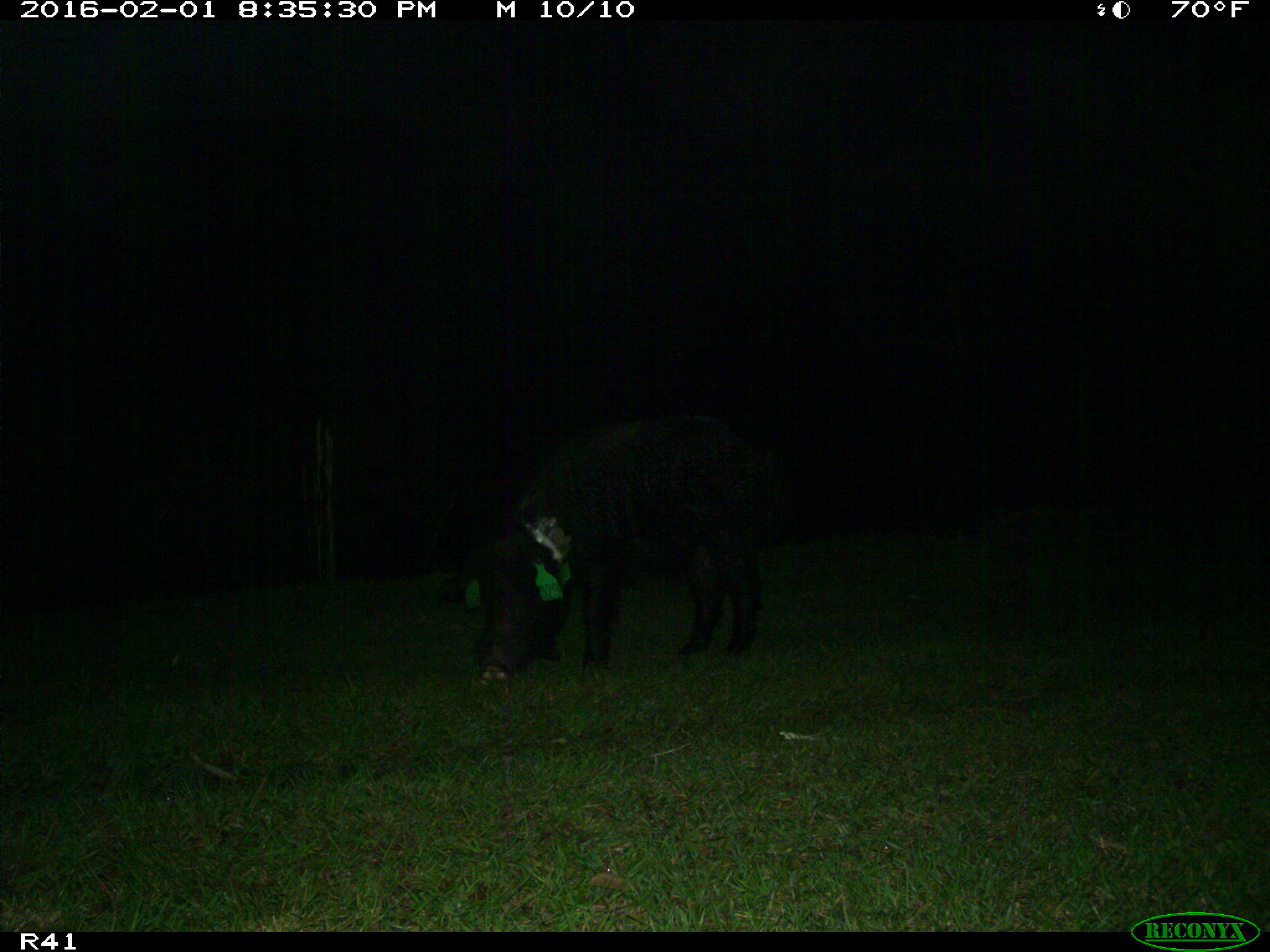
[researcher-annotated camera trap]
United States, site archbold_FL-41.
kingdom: Animalia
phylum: Chordata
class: Mammalia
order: Artiodactyla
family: Suidae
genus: Sus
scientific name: Sus scrofa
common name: wild boar